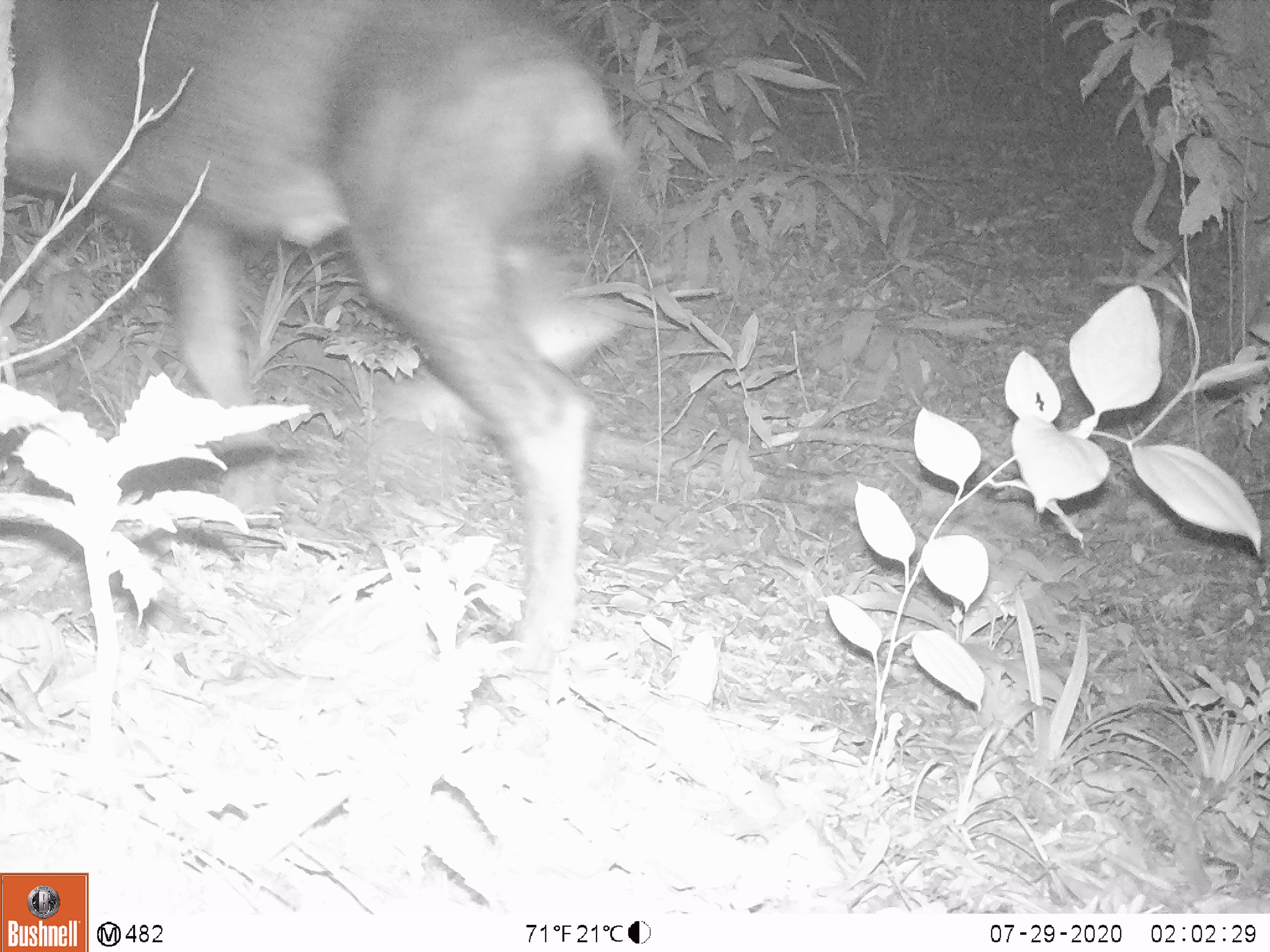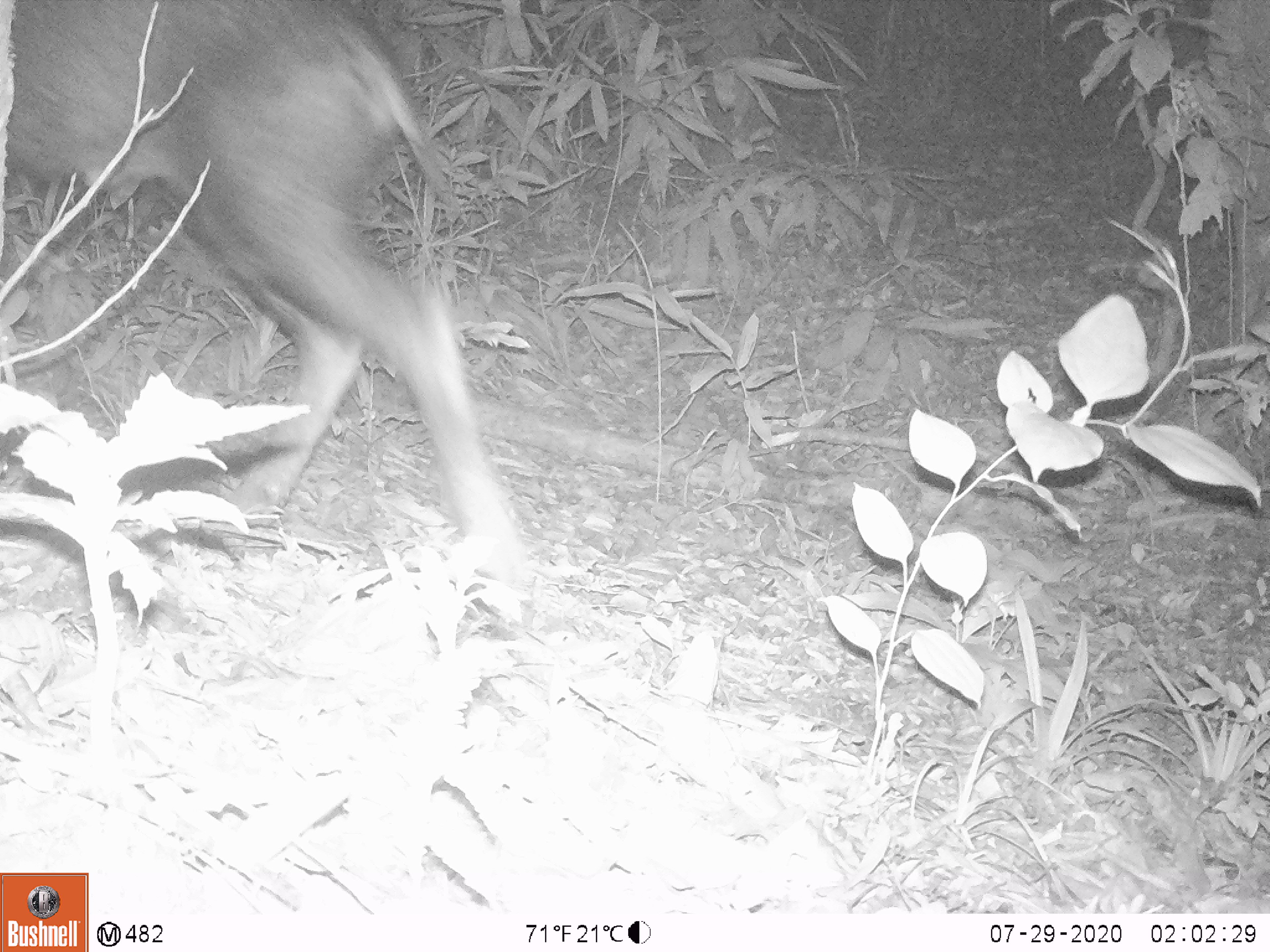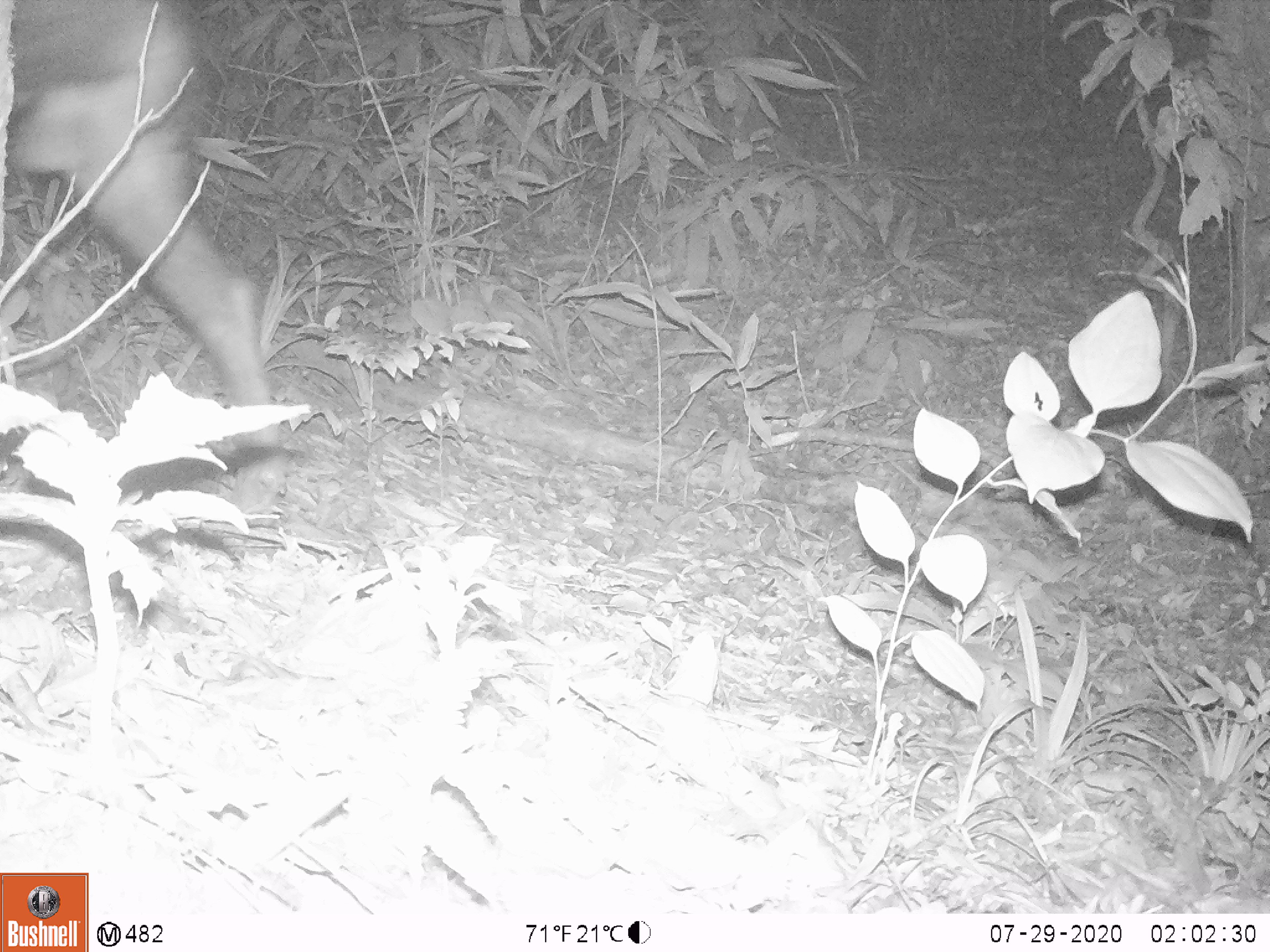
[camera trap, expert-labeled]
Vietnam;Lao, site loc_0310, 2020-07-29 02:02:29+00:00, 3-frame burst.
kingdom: Animalia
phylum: Chordata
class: Mammalia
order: Artiodactyla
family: Bovidae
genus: Capricornis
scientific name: Capricornis sumatraensis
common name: chinese serow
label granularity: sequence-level